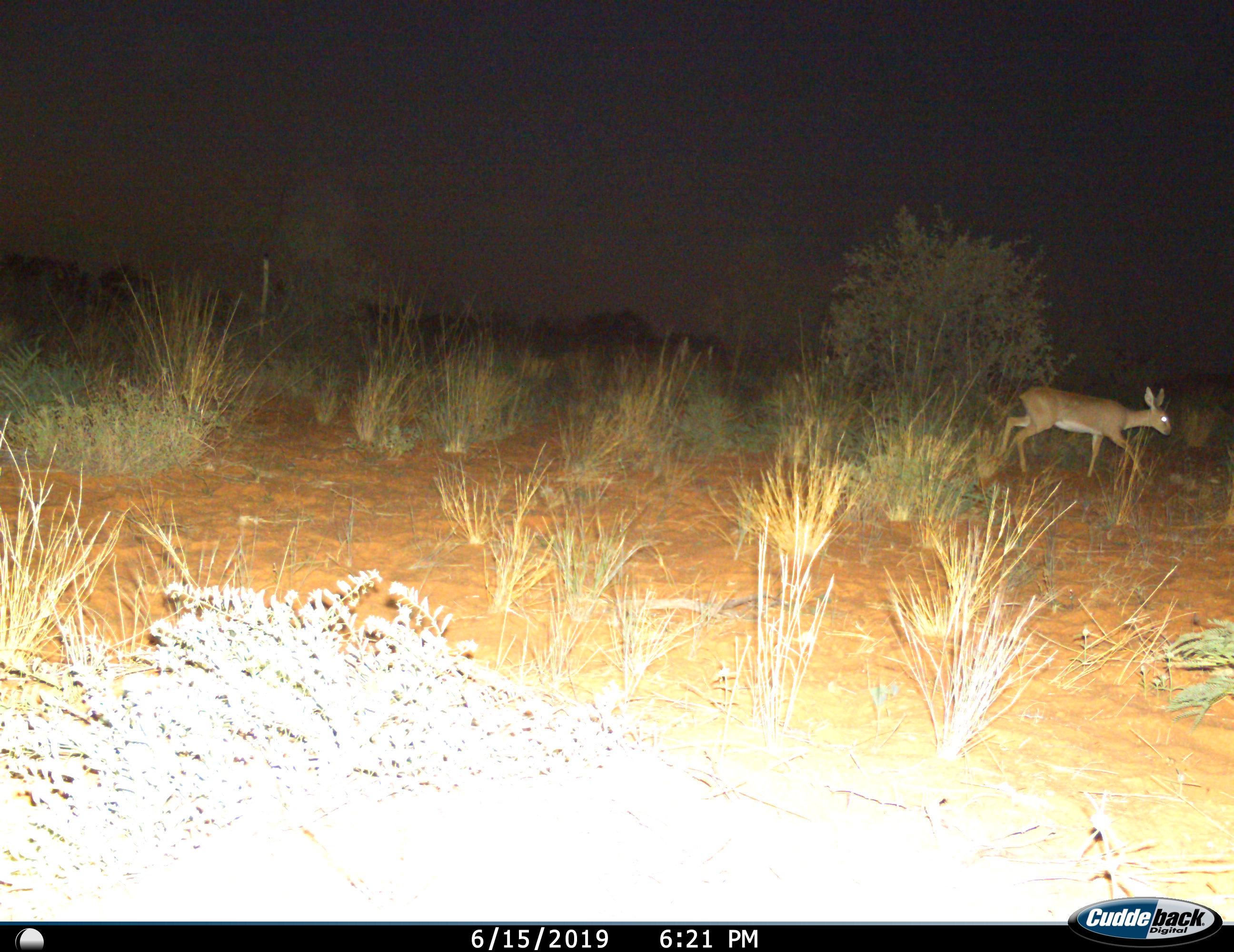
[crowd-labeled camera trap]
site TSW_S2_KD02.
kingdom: Animalia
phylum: Chordata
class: Mammalia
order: Artiodactyla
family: Bovidae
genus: Raphicerus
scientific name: Raphicerus campestris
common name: steenbok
Steenbok (Raphicerus campestris), count 1. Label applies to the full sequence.